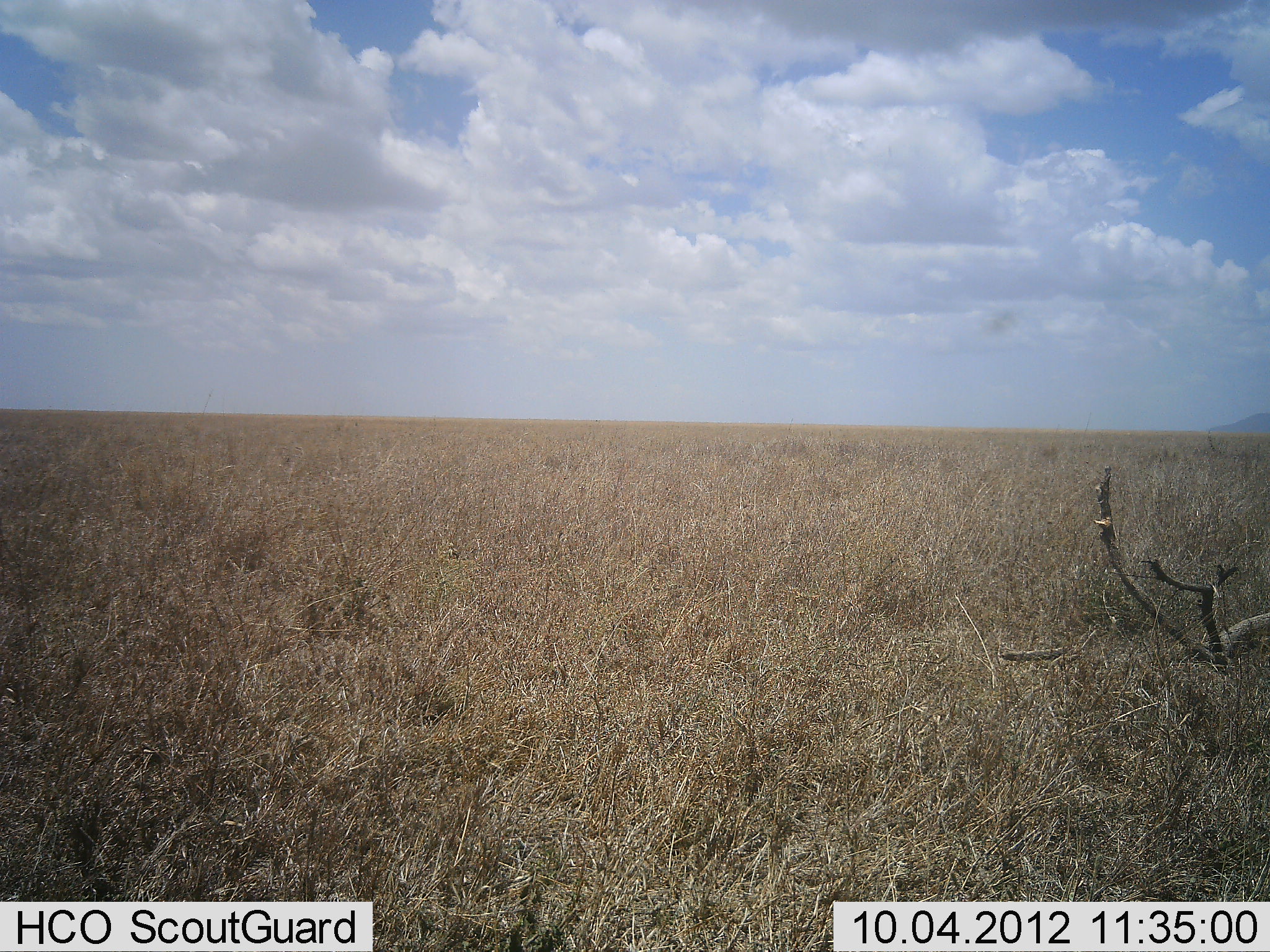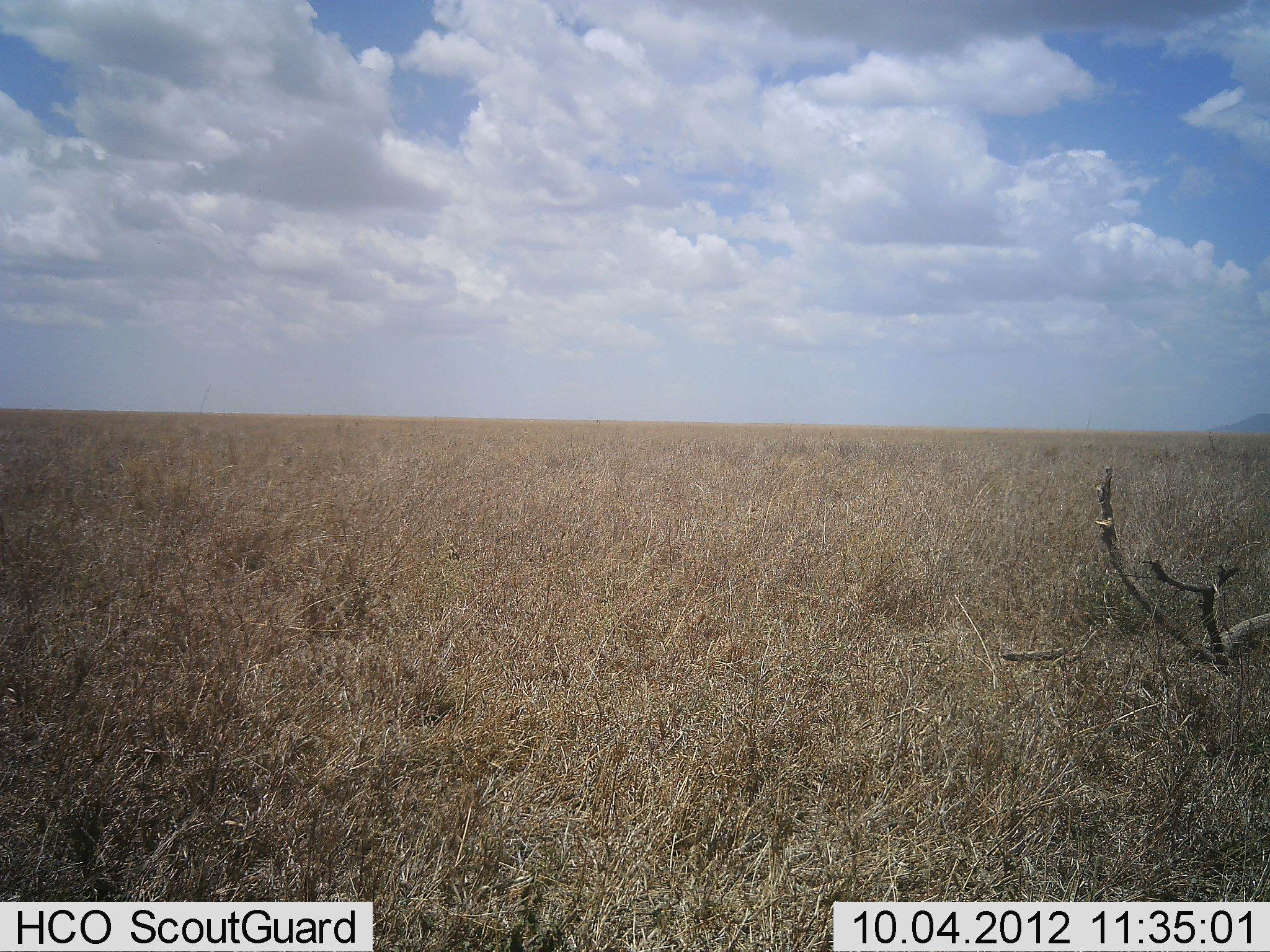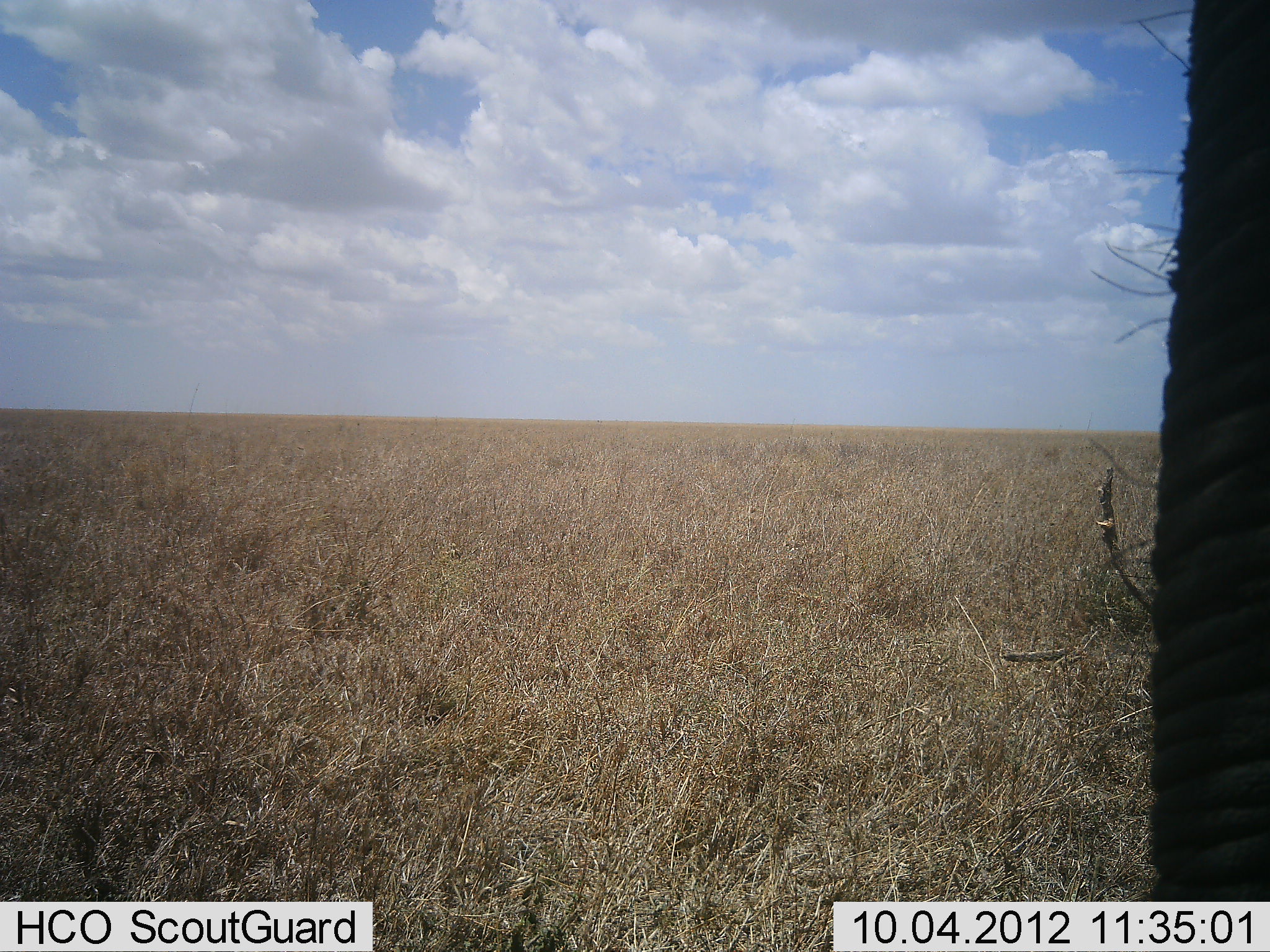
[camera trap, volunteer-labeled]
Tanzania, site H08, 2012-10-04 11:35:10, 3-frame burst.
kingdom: Animalia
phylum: Chordata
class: Mammalia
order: Proboscidea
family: Elephantidae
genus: Loxodonta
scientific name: Loxodonta africana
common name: african bush elephant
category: elephant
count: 1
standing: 73%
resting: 0%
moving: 27%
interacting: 0%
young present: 0%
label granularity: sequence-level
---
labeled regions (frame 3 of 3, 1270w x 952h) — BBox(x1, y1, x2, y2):
animal: BBox(1090, 0, 1270, 848)